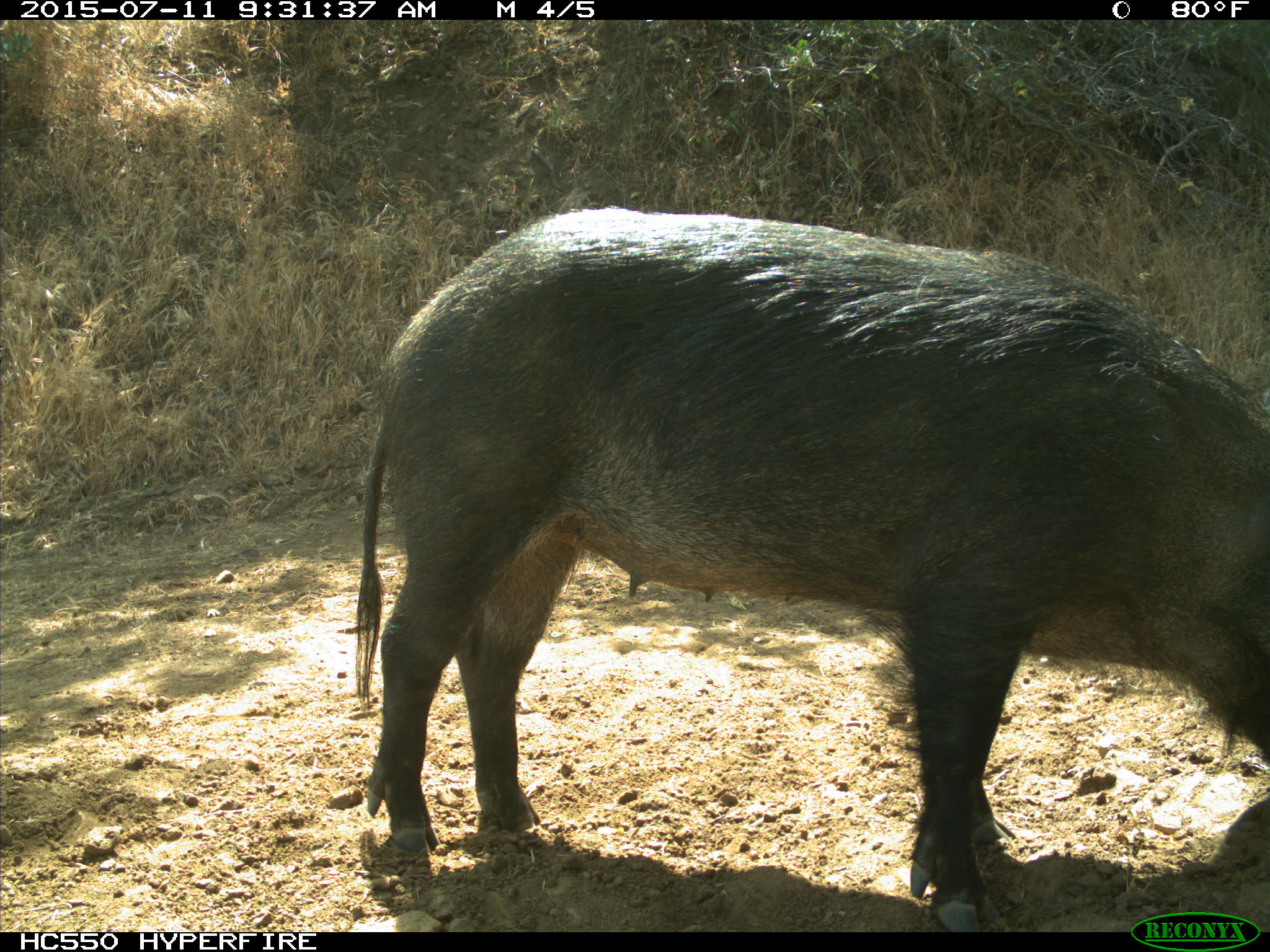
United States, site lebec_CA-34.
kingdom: Animalia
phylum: Chordata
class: Mammalia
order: Artiodactyla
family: Suidae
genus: Sus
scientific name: Sus scrofa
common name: wild boar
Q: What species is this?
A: Sus scrofa (wild boar).